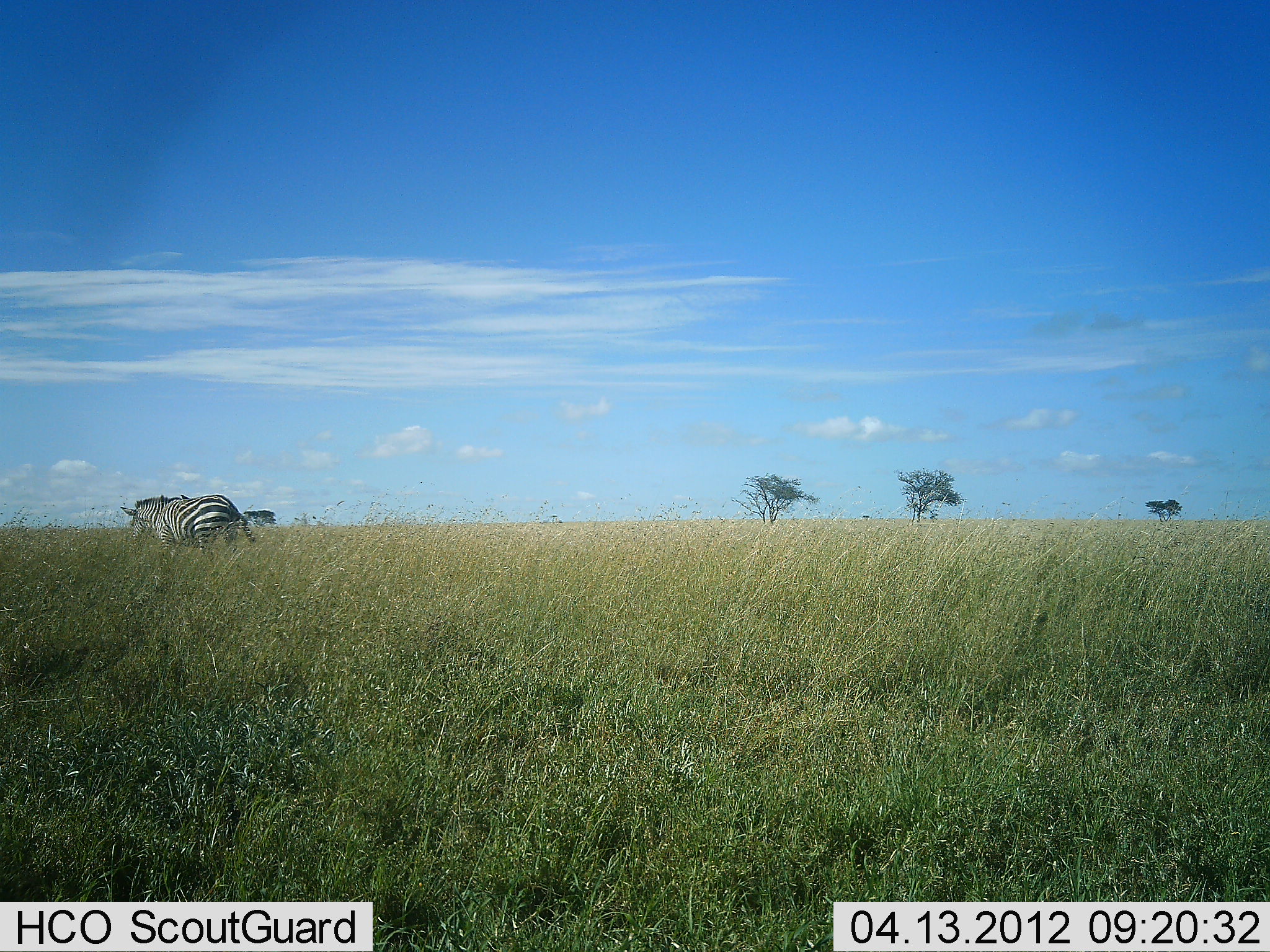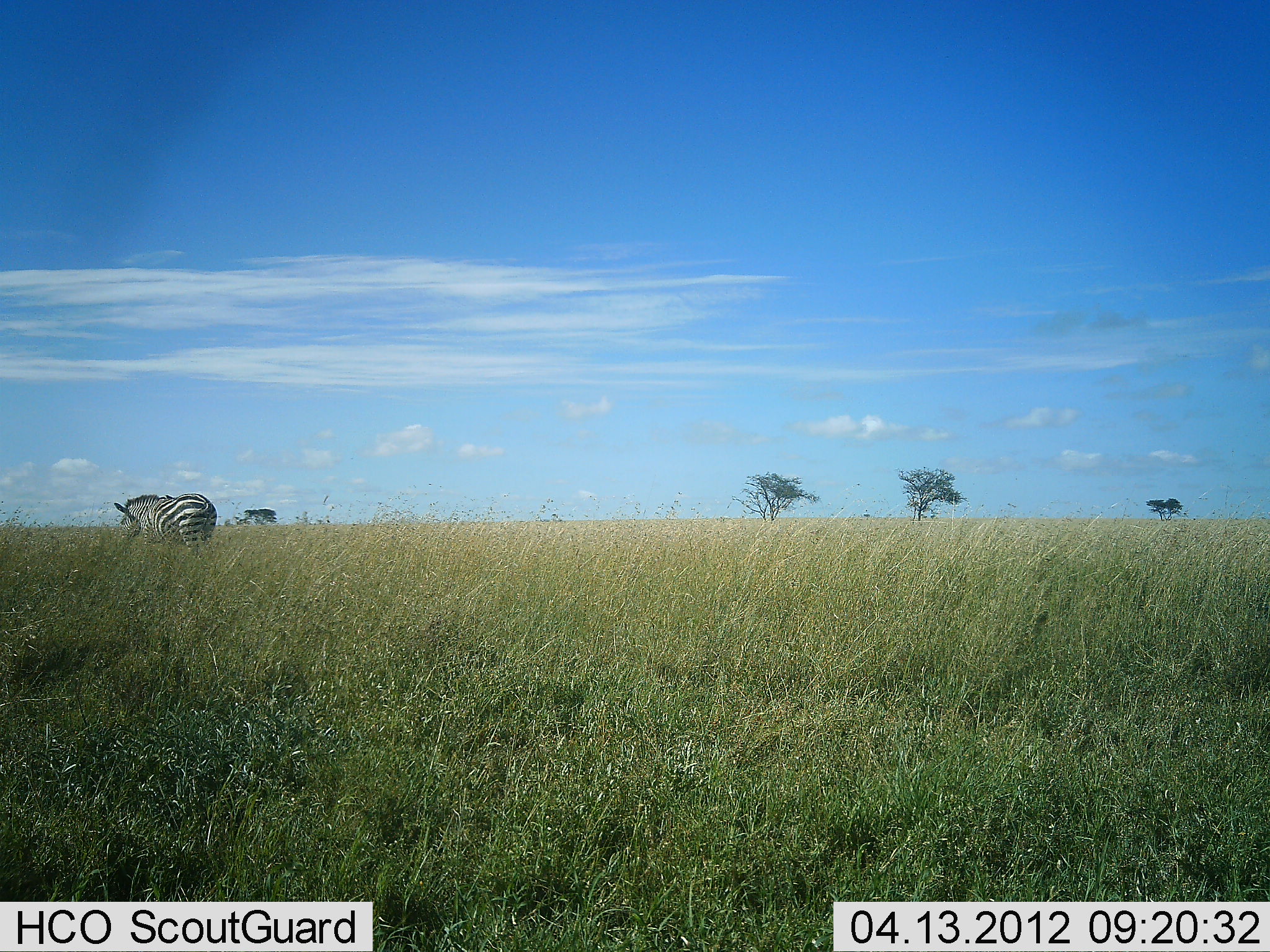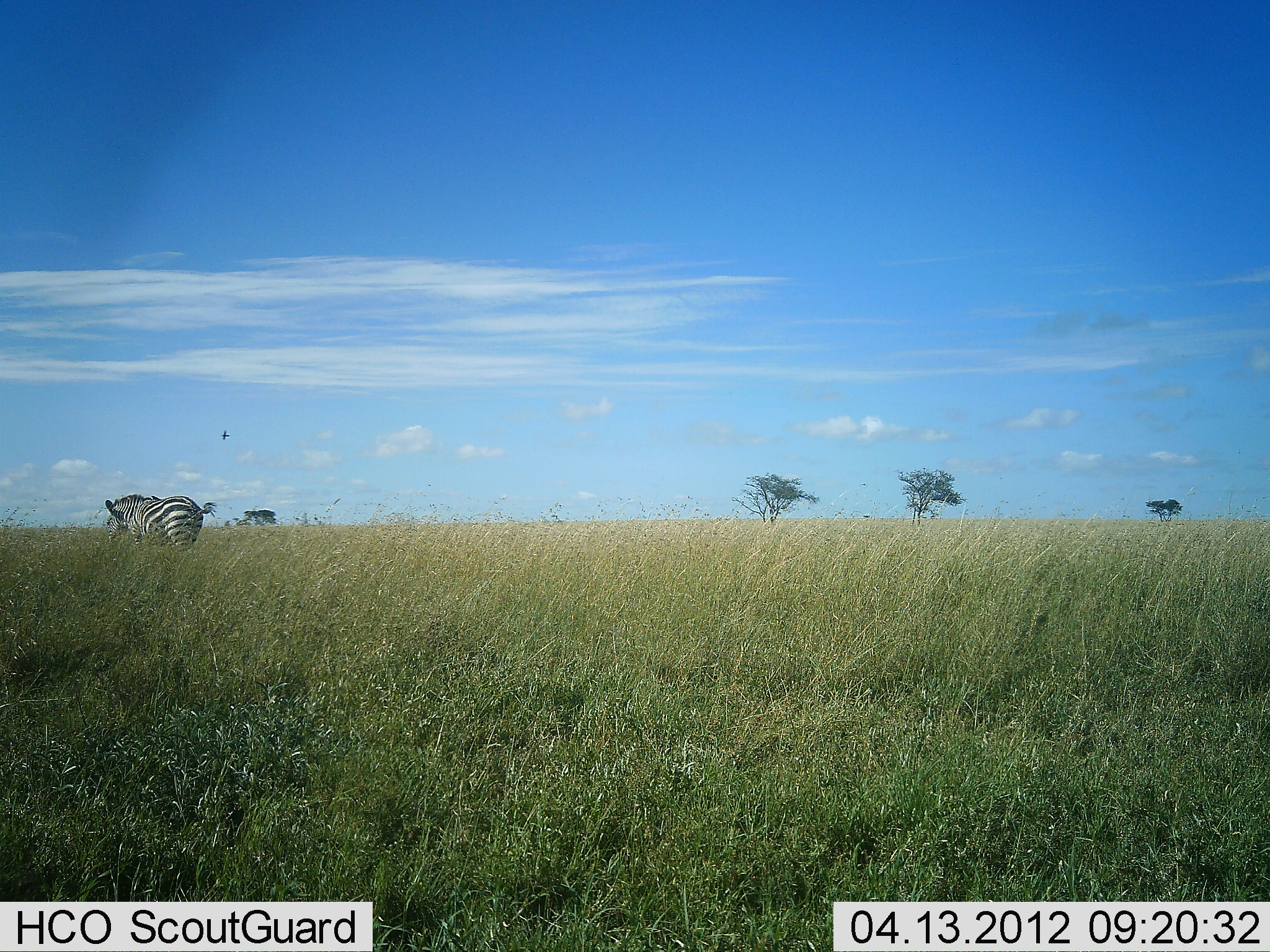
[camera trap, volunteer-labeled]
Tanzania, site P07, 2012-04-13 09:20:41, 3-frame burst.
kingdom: Animalia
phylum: Chordata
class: Mammalia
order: Perissodactyla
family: Equidae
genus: Equus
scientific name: Equus quagga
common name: plains zebra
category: zebra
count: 1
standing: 12%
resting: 0%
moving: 88%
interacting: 0%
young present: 0%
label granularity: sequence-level